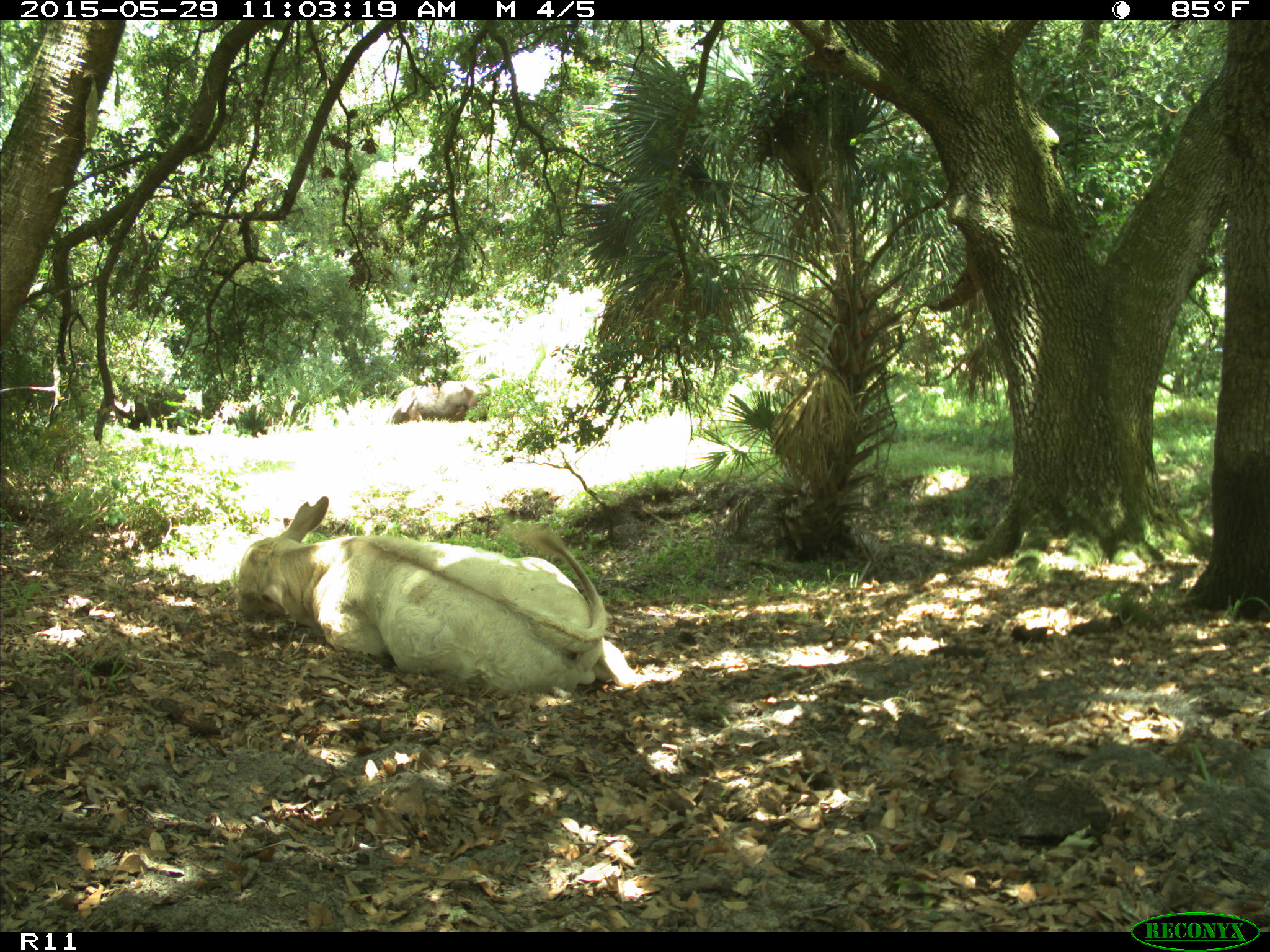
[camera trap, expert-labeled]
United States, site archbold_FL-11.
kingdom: Animalia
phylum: Chordata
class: Mammalia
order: Artiodactyla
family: Bovidae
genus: Bos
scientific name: Bos taurus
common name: domestic cow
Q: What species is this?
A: Bos taurus (domestic cow).